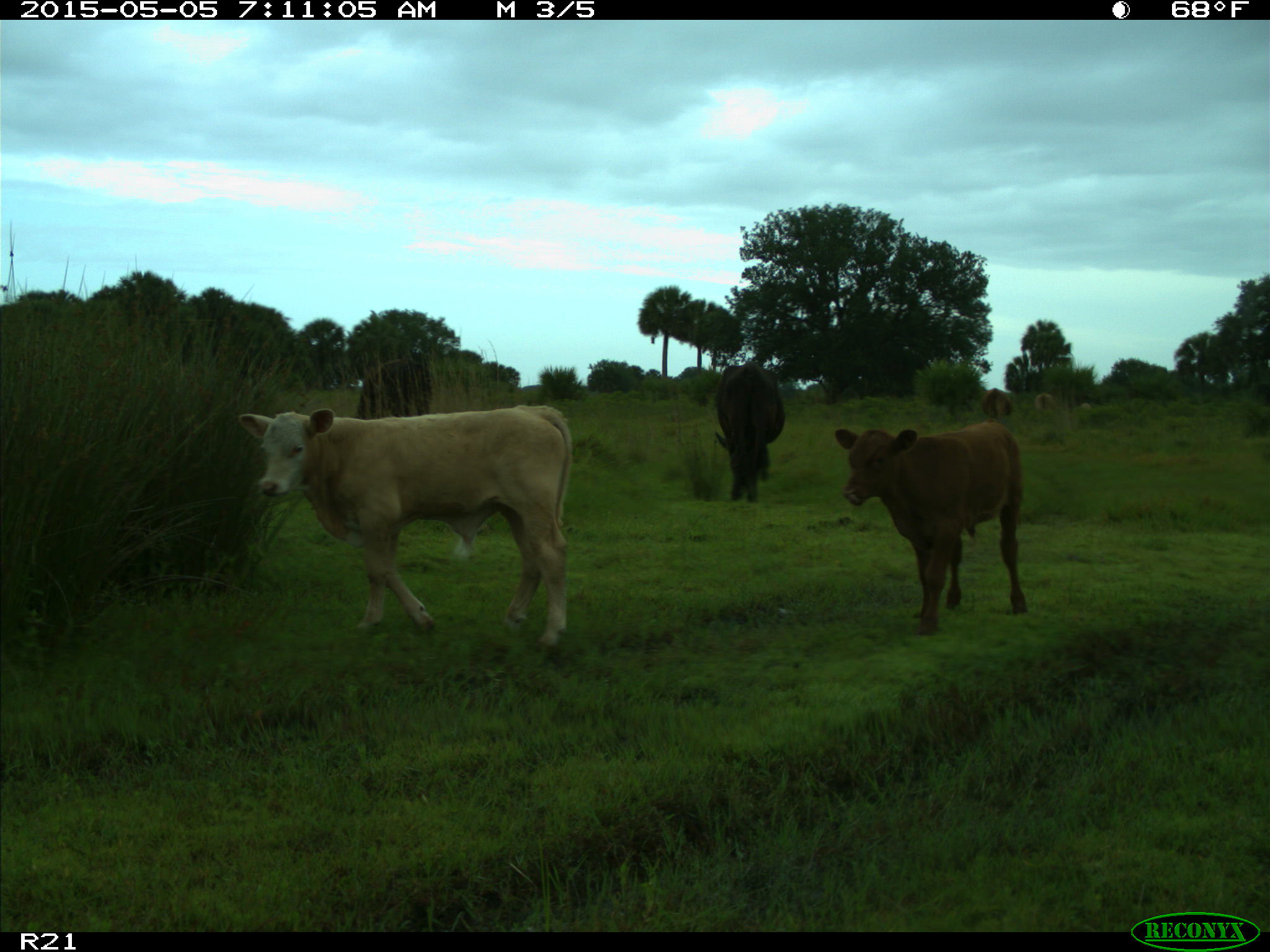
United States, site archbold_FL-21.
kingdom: Animalia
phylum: Chordata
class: Mammalia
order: Artiodactyla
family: Bovidae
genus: Bos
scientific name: Bos taurus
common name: domestic cow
Bos taurus (domestic cow).